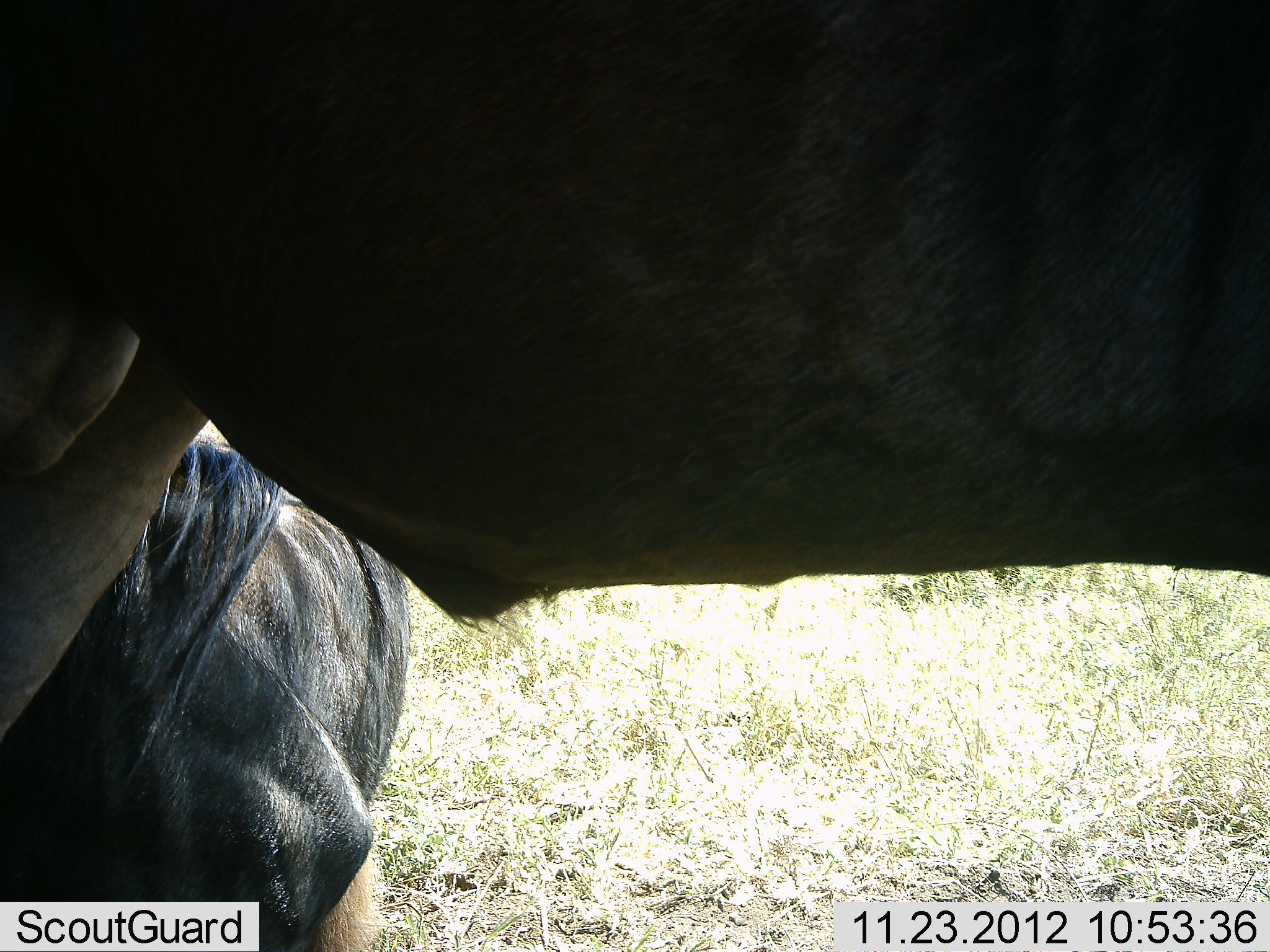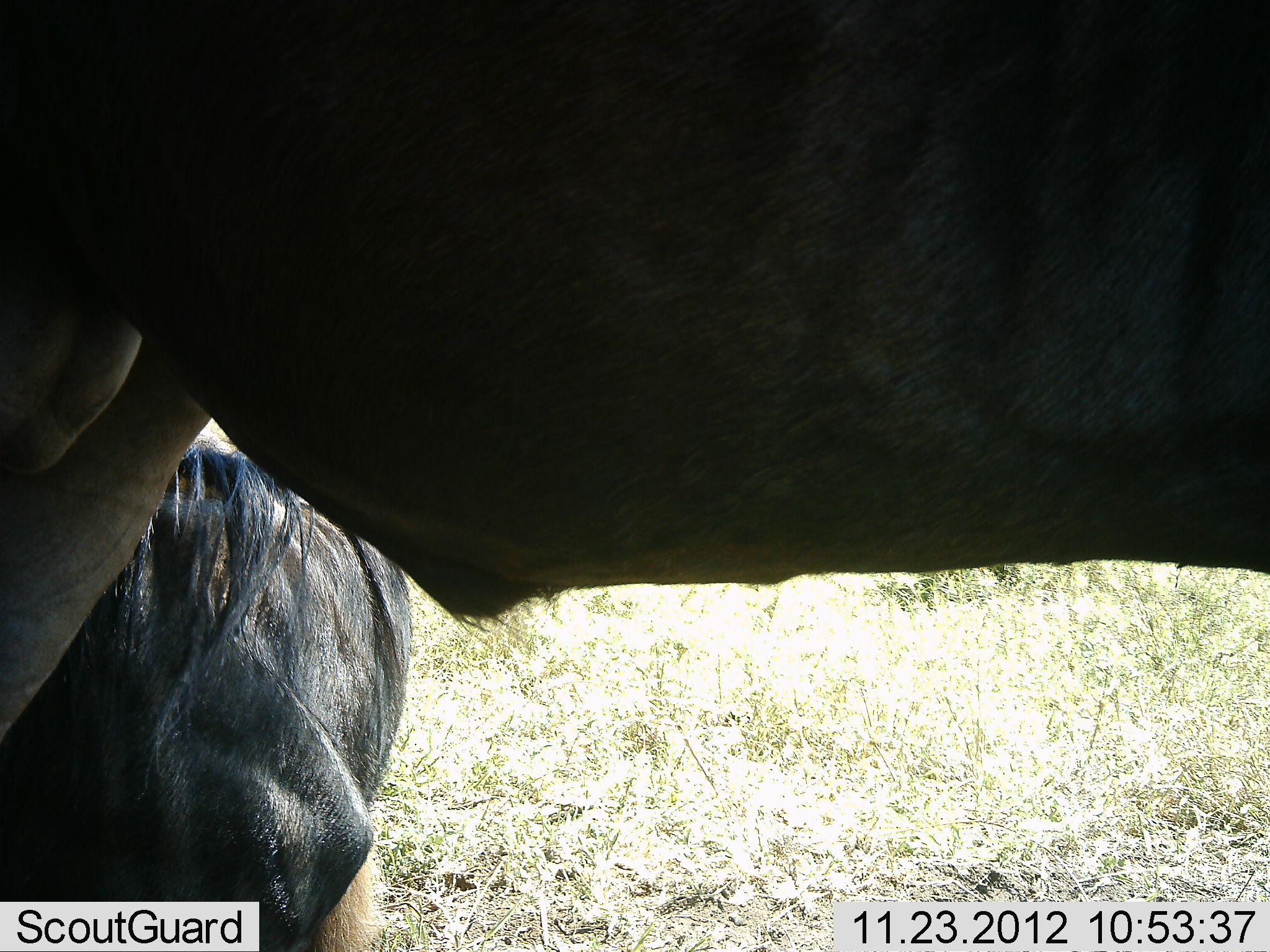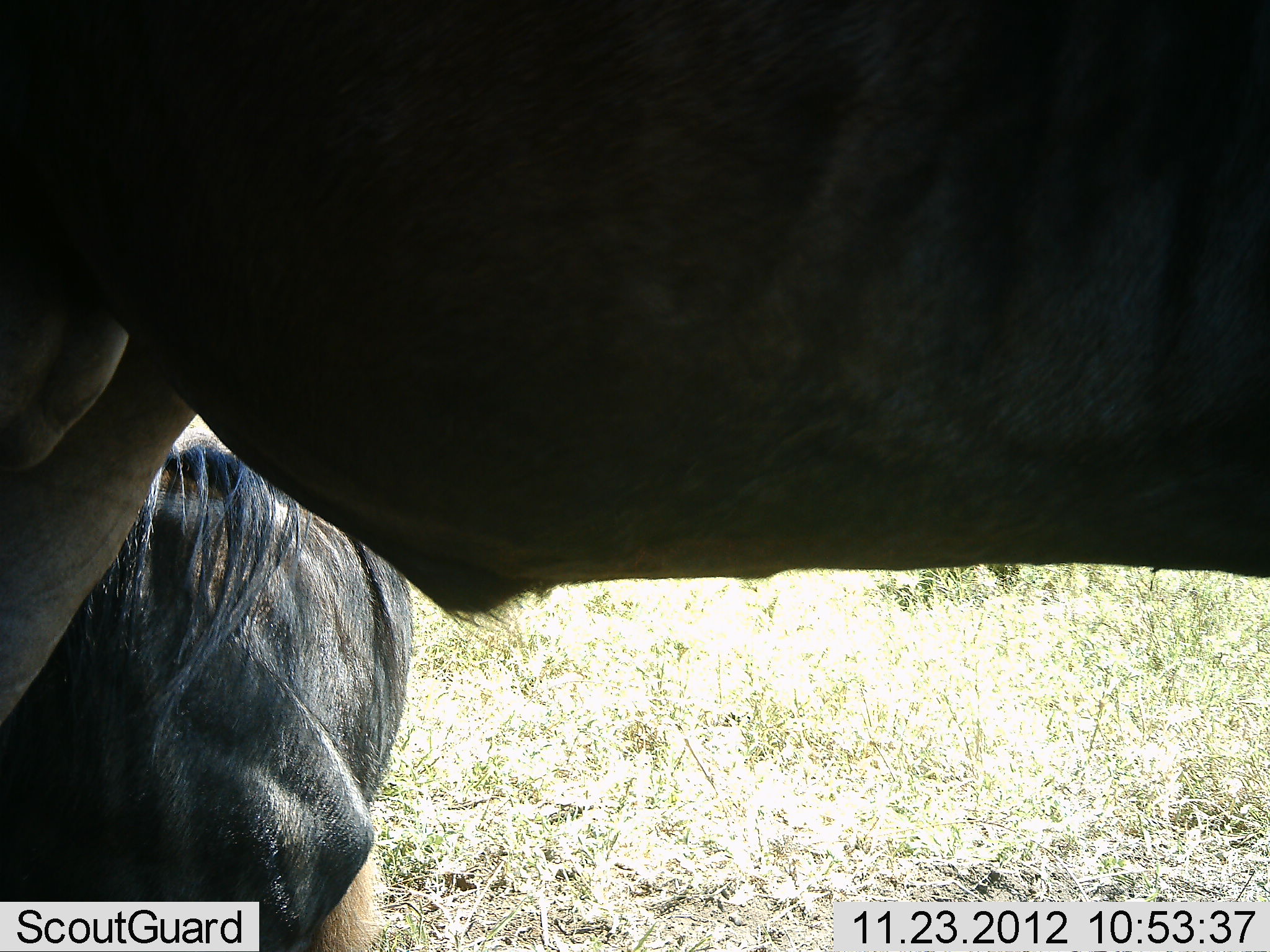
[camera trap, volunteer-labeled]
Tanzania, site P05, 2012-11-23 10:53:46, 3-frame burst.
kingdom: Animalia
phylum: Chordata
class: Mammalia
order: Artiodactyla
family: Bovidae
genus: Connochaetes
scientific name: Connochaetes taurinus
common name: blue wildebeest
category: wildebeest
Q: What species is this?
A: Wildebeest (blue wildebeest) (Connochaetes taurinus).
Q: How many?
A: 2.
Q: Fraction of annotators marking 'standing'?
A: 90%.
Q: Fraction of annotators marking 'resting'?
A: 50%.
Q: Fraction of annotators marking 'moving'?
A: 0%.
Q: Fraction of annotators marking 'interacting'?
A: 0%.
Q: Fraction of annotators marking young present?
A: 0%.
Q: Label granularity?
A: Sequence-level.